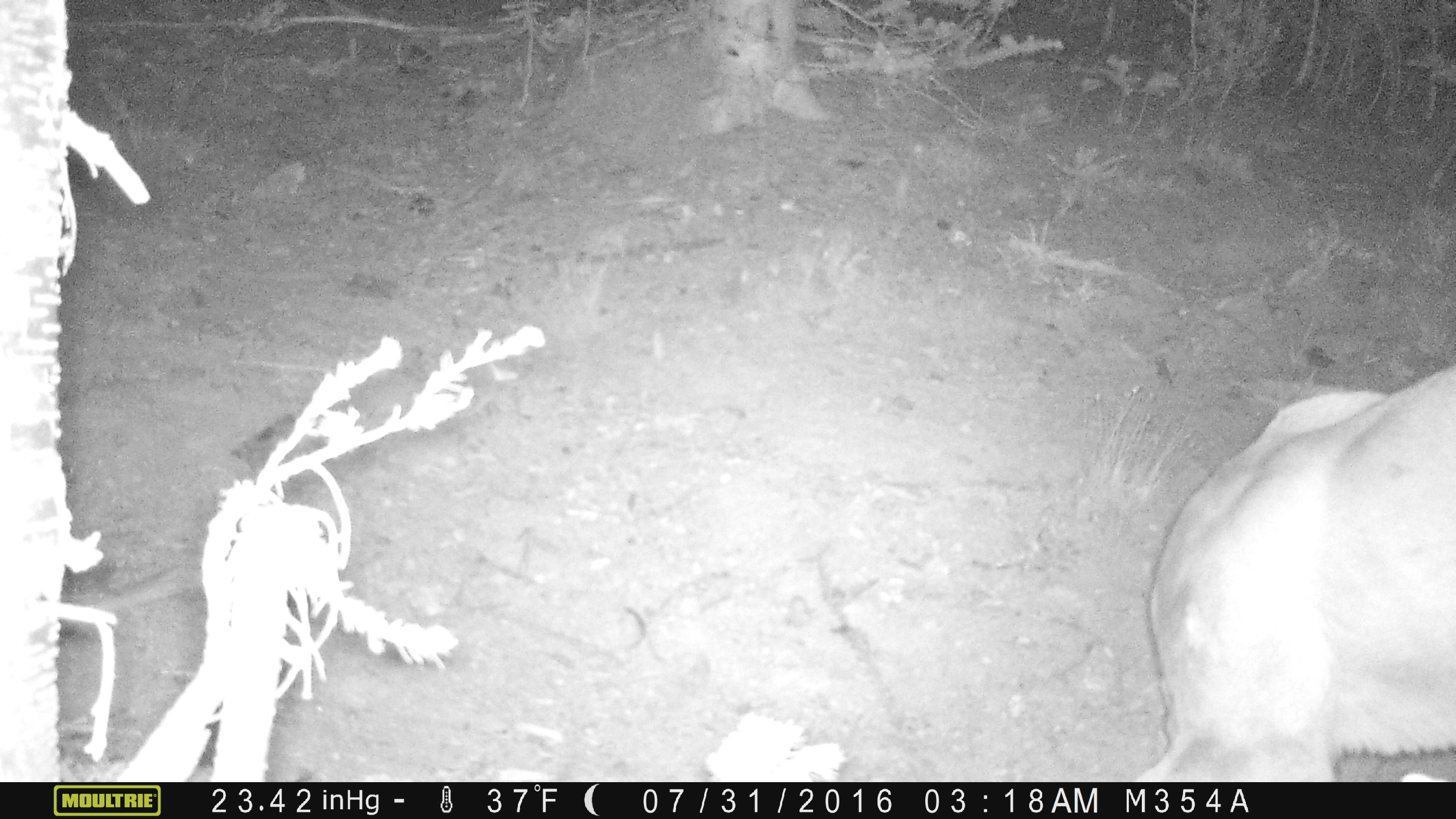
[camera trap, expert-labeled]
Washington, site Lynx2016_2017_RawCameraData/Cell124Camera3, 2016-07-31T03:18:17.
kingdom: Animalia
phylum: Chordata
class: Mammalia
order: Carnivora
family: Felidae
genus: Puma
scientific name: Puma concolor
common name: mountain lion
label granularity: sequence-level